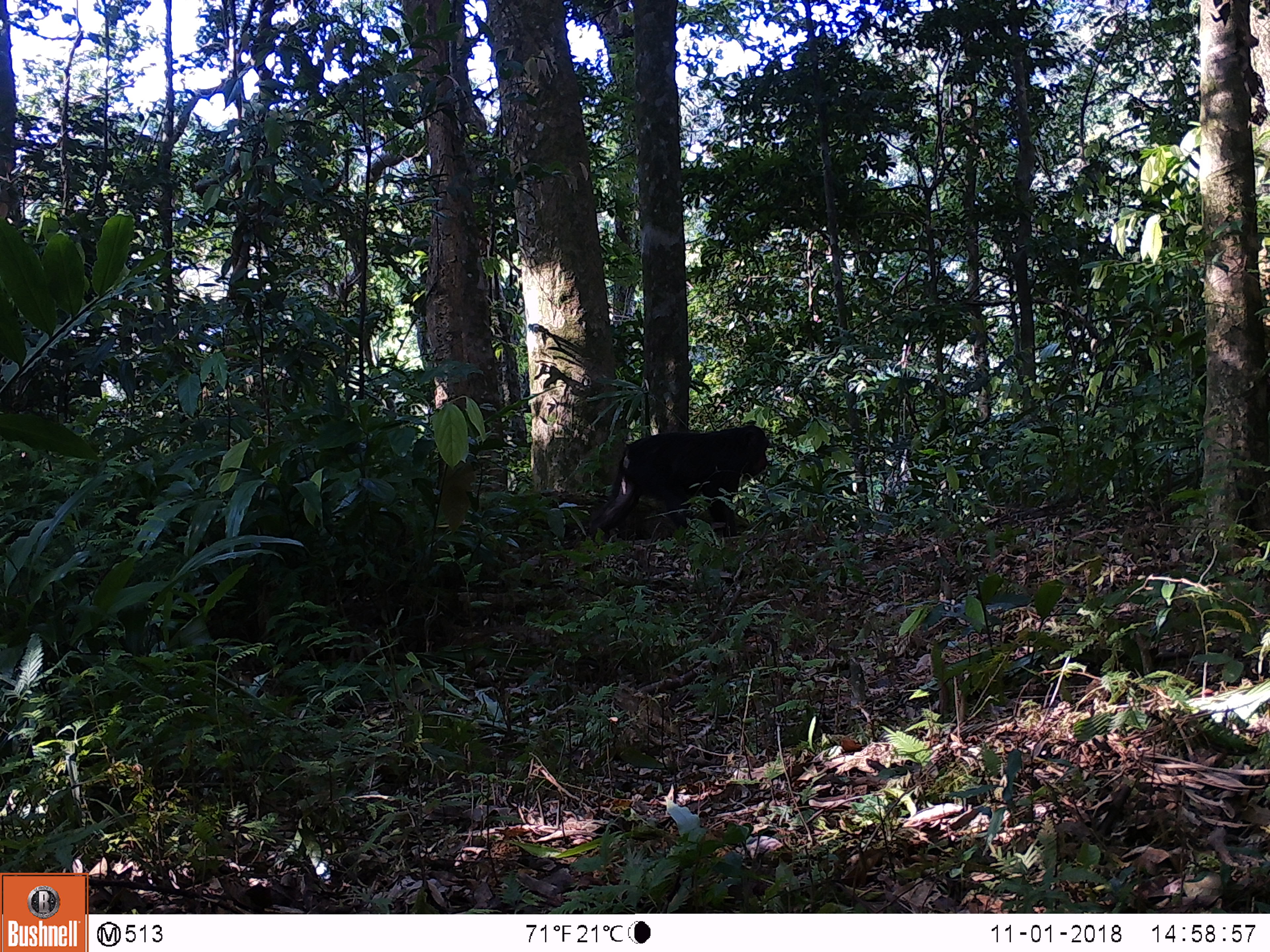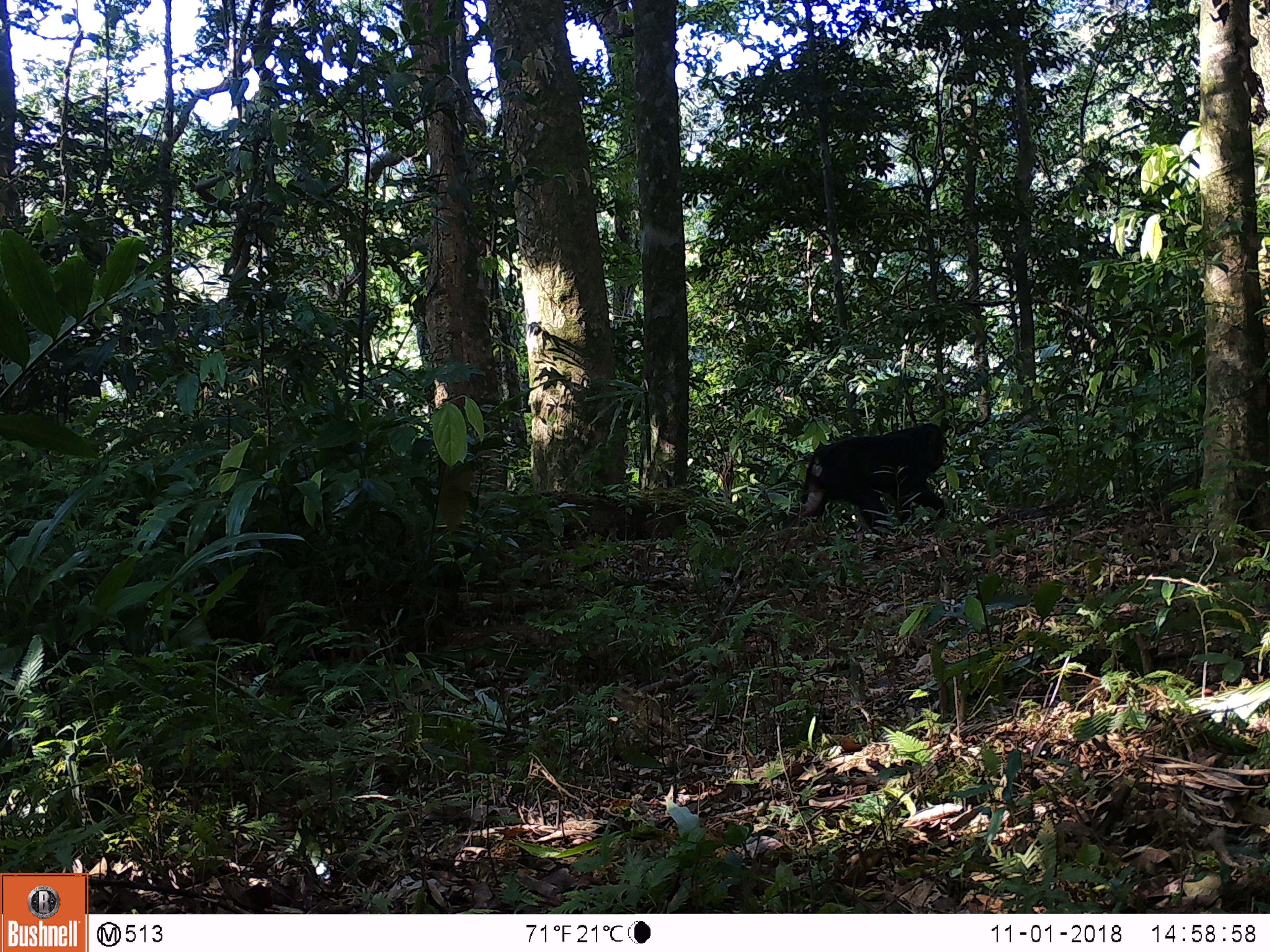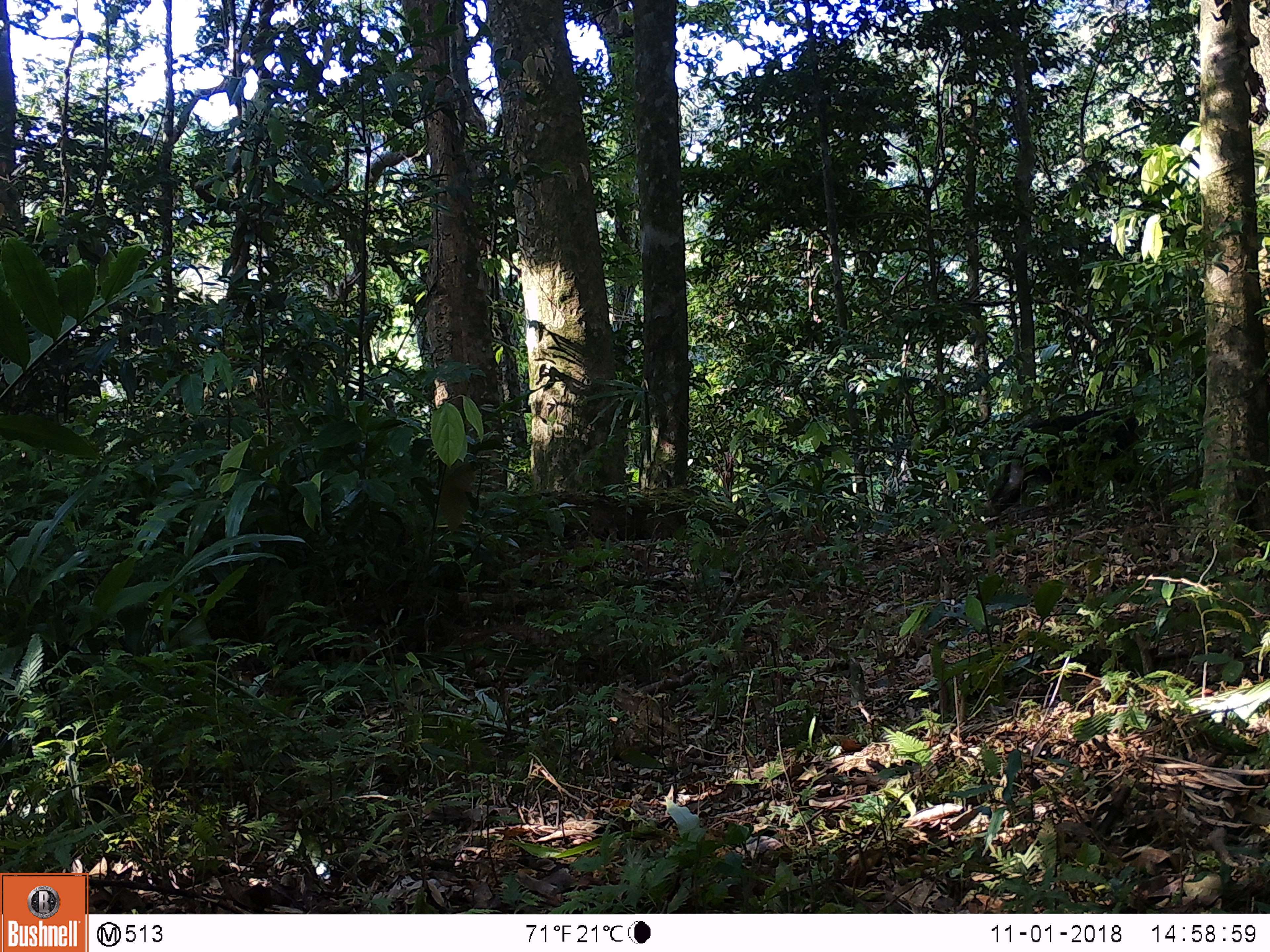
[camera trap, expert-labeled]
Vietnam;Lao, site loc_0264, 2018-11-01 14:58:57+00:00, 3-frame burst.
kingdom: Animalia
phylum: Chordata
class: Mammalia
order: Primates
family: Cercopithecidae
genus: Macaca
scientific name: Macaca arctoides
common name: stump-tailed macaque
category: stump tailed macaque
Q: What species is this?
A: Stump tailed macaque (stump-tailed macaque) (Macaca arctoides).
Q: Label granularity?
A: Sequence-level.